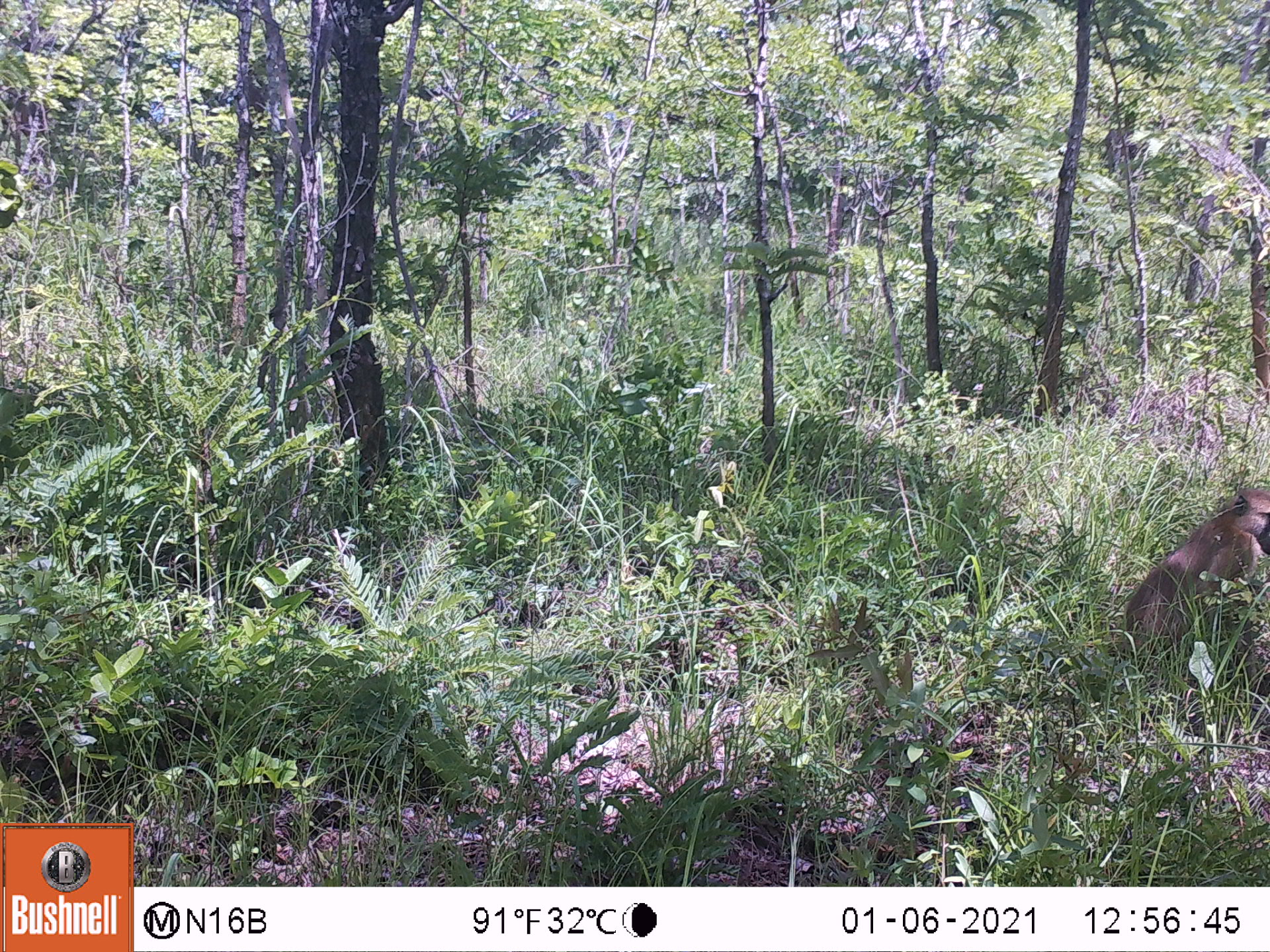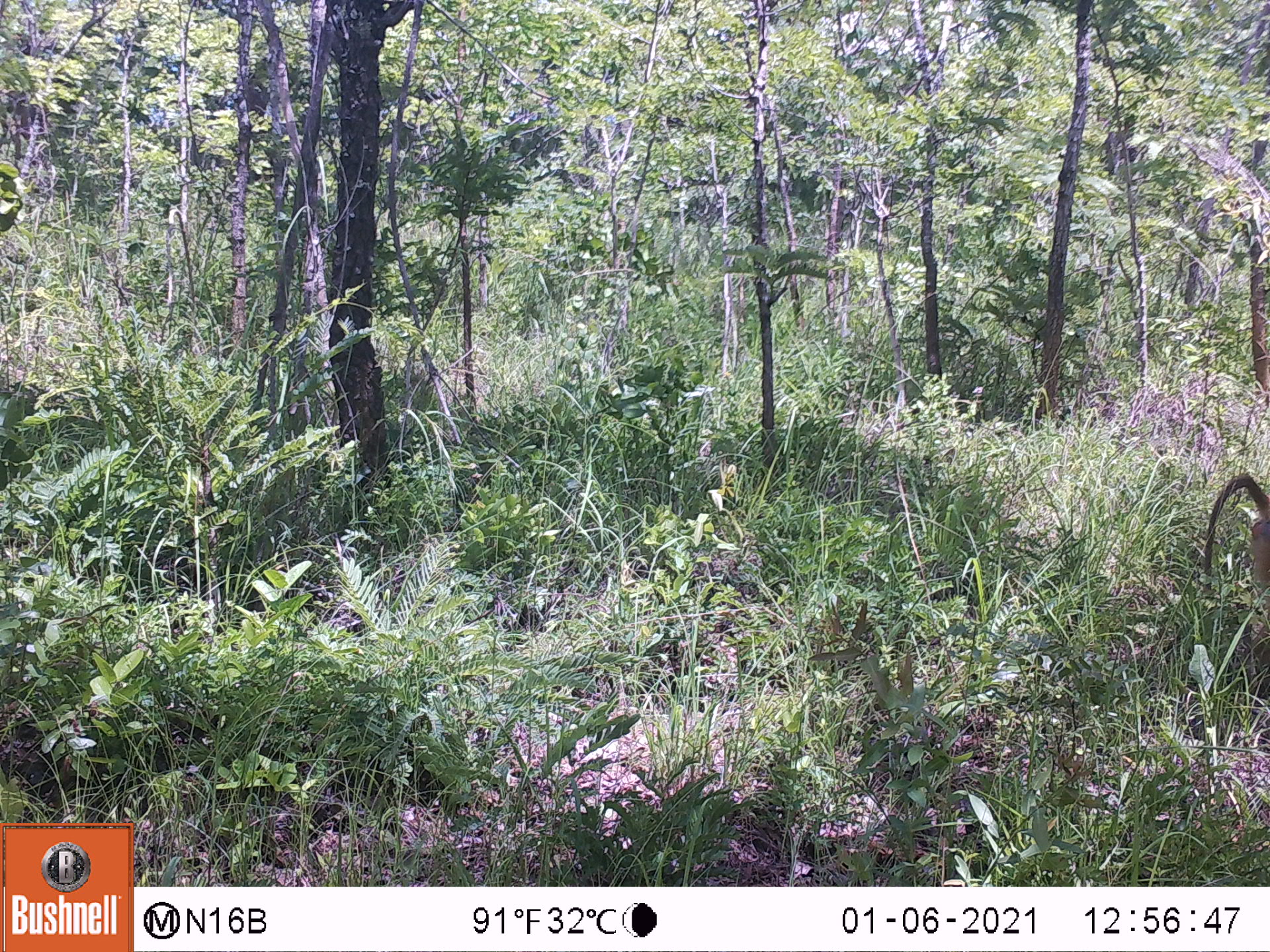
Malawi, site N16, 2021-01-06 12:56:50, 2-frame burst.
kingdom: Animalia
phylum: Chordata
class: Mammalia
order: Primates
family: Cercopithecidae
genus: Papio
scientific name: Papio cynocephalus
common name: yellow baboon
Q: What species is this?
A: Yellow baboon (Papio cynocephalus).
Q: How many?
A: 1.